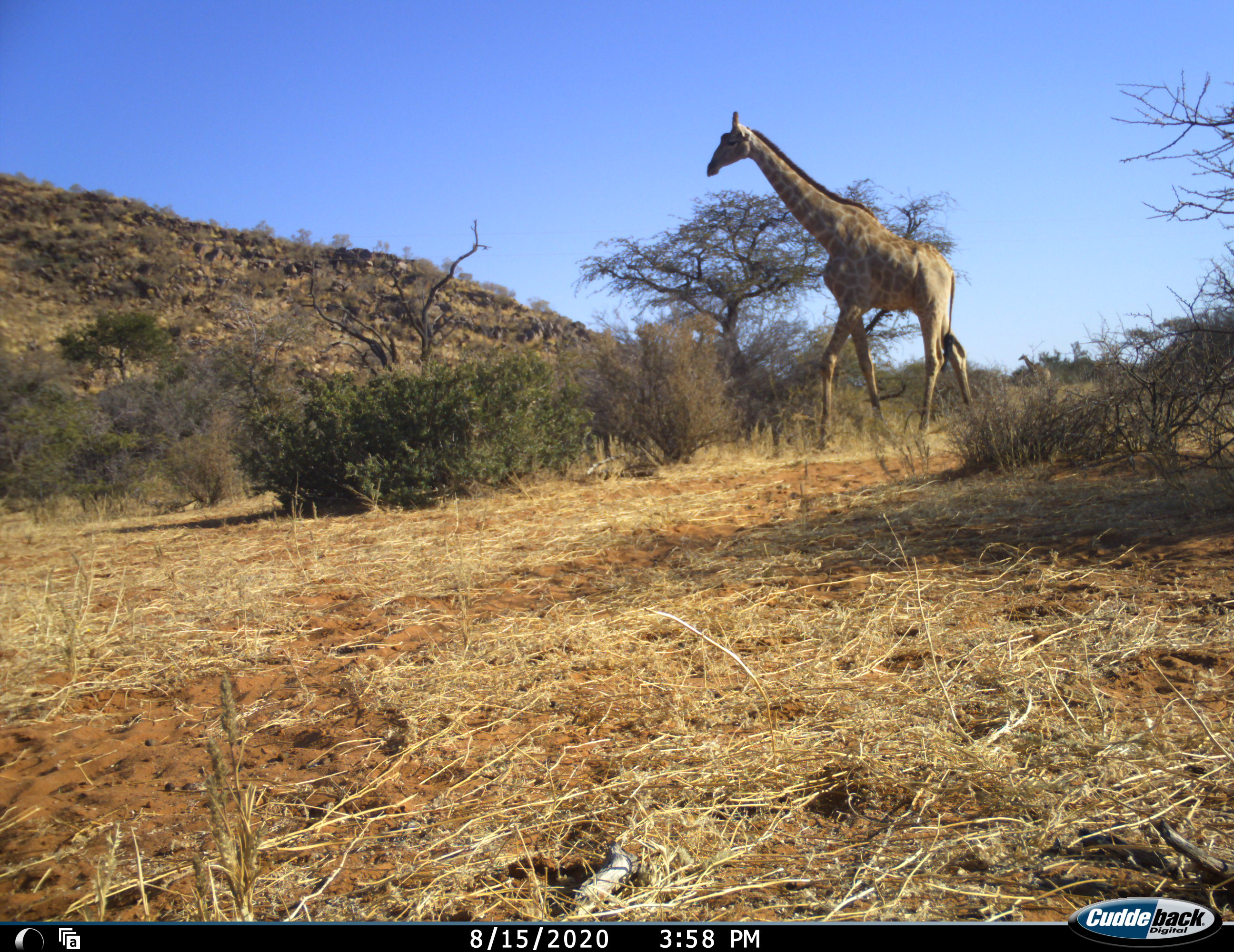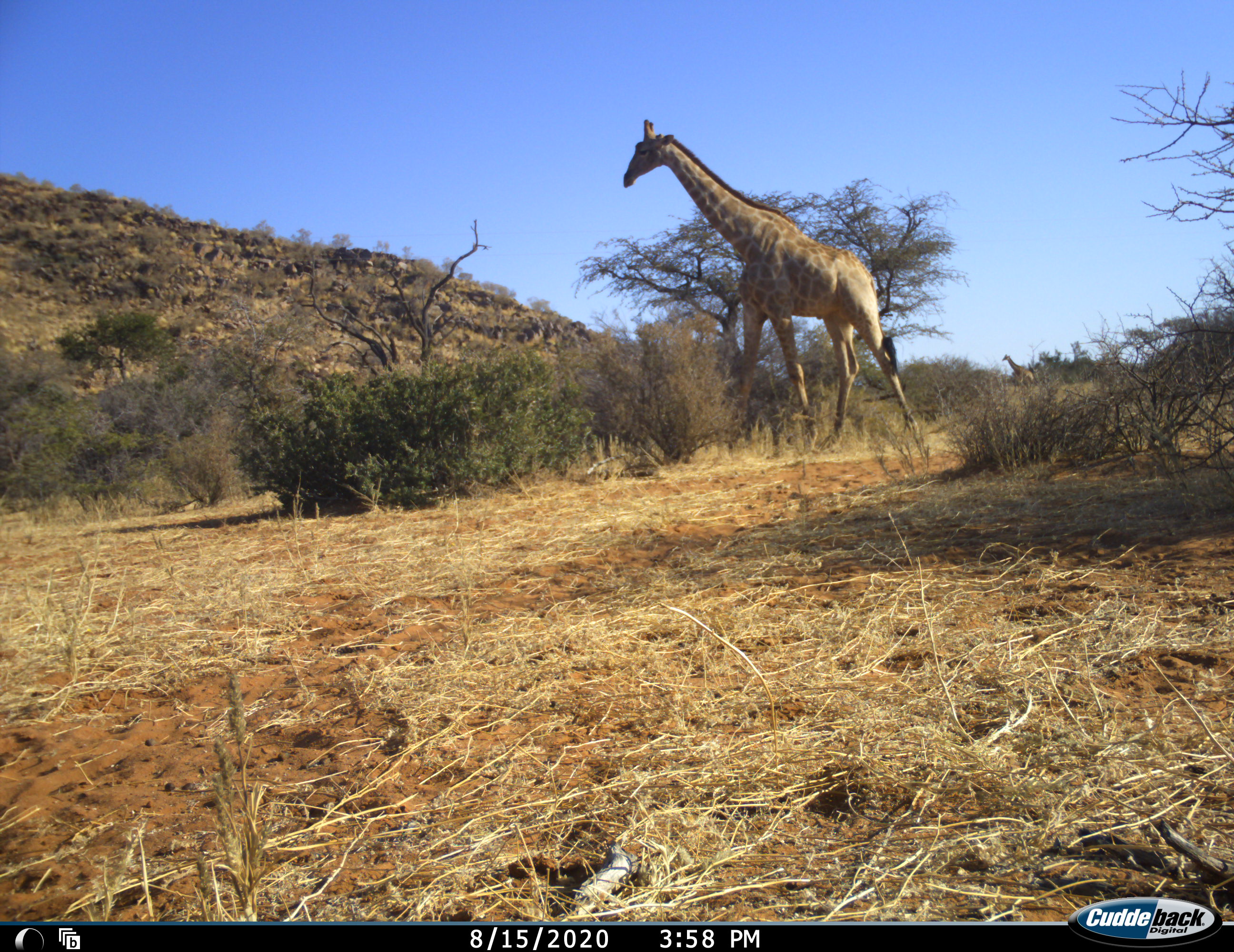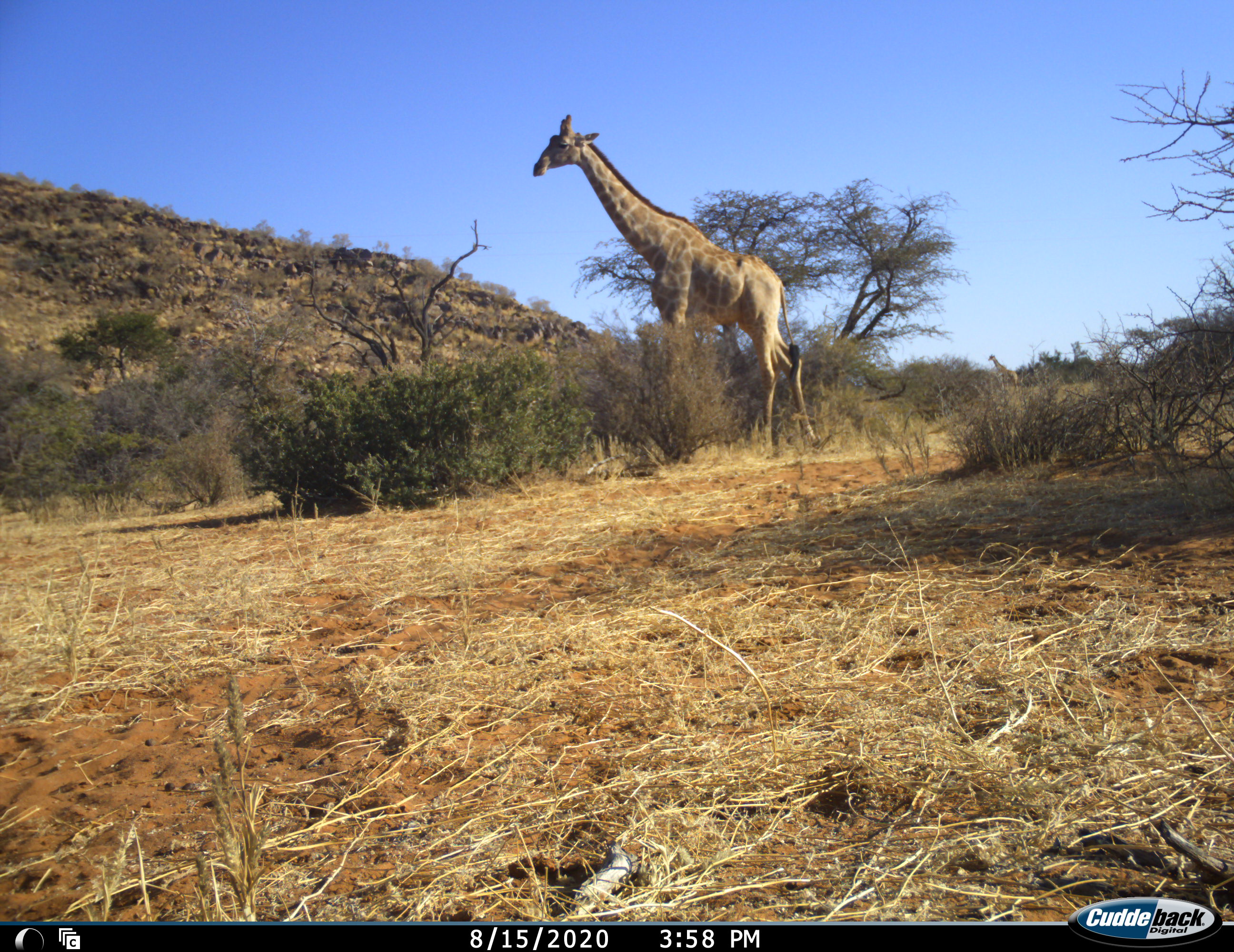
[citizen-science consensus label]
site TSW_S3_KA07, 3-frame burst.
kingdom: Animalia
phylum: Chordata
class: Mammalia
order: Artiodactyla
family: Giraffidae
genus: Giraffa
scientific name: Giraffa camelopardalis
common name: giraffe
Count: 2.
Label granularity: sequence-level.